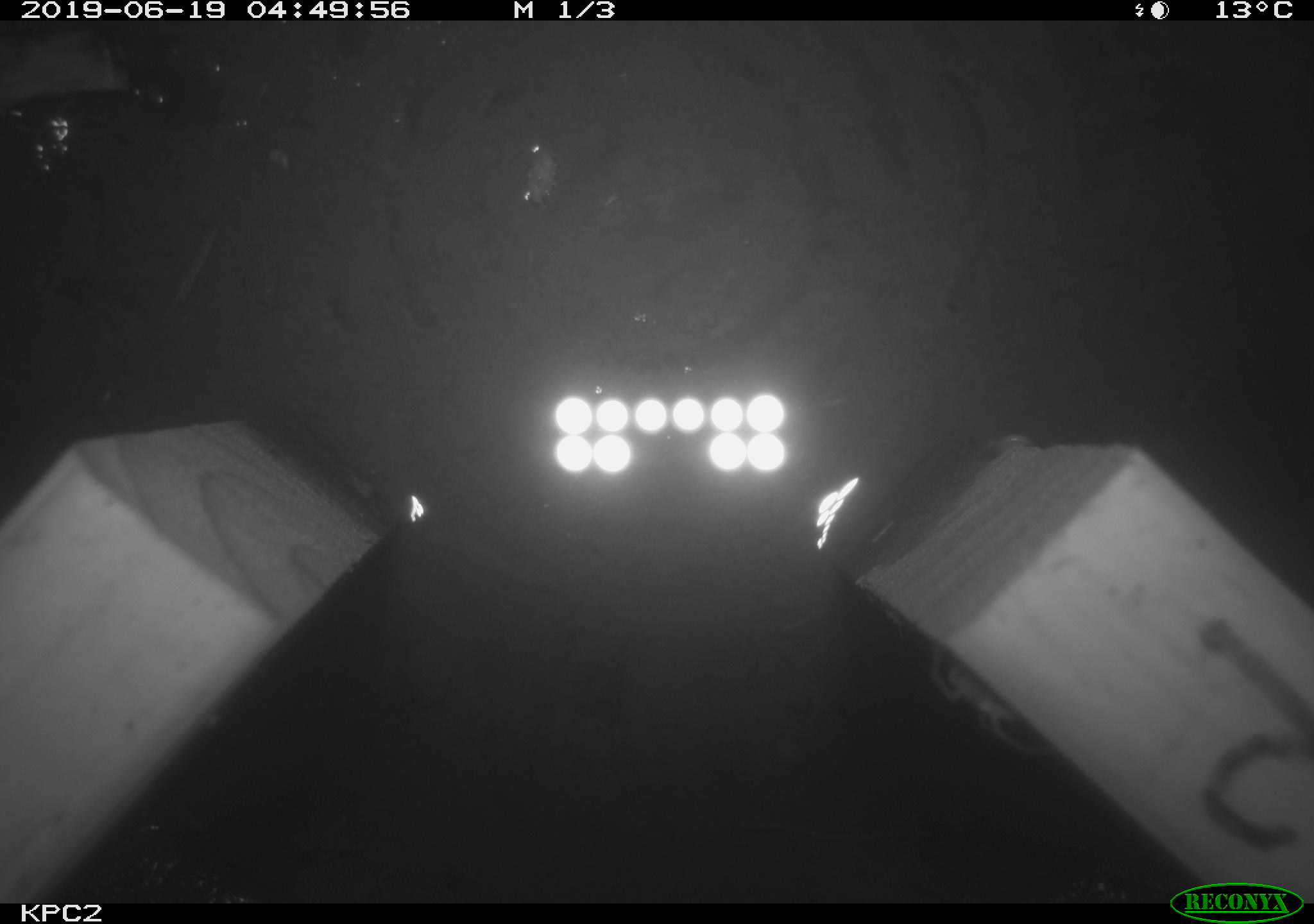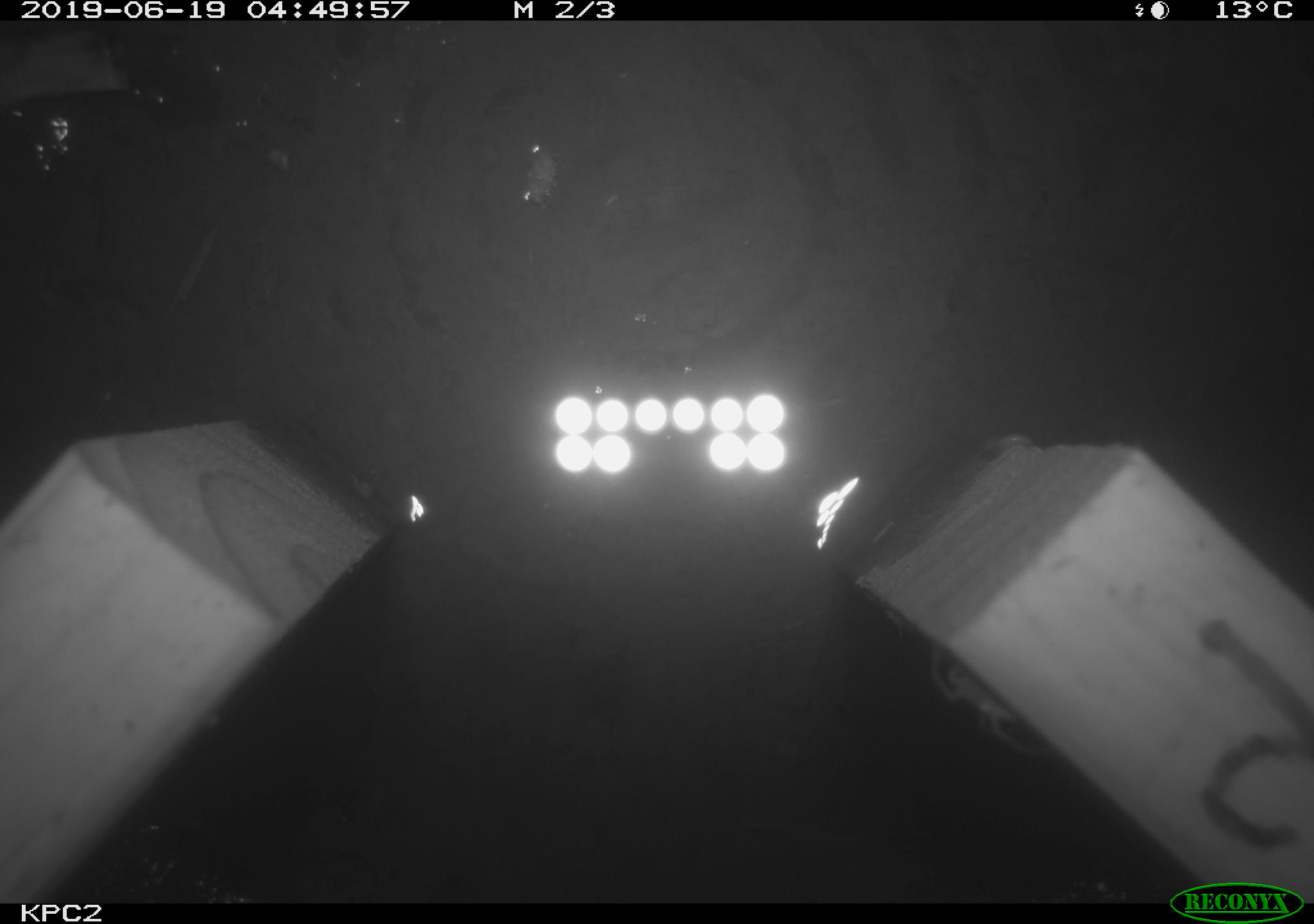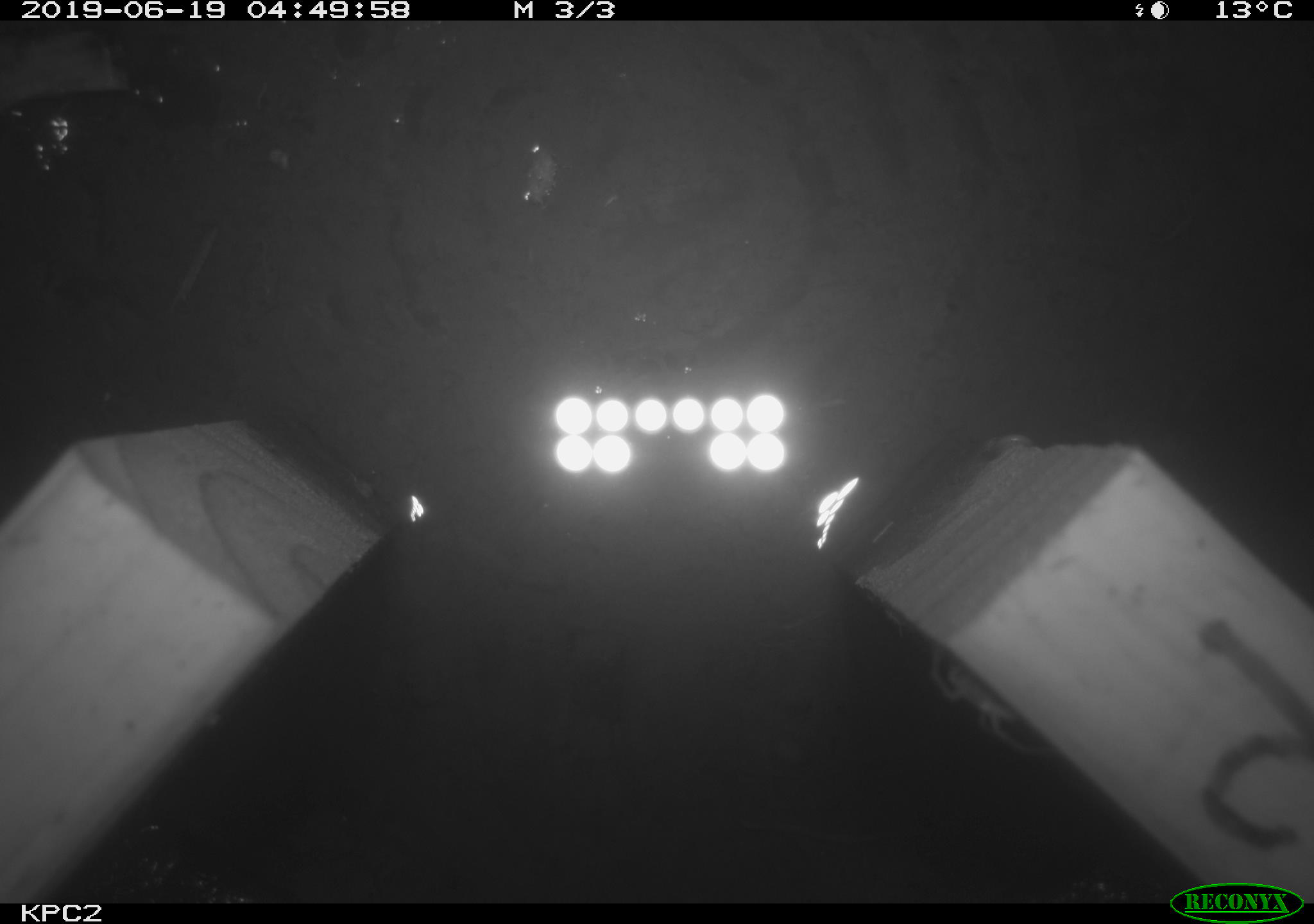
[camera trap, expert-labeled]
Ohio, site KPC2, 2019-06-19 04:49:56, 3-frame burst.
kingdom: Animalia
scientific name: Animalia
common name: animal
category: invertebrate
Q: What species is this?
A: Invertebrate (animal) (Animalia).